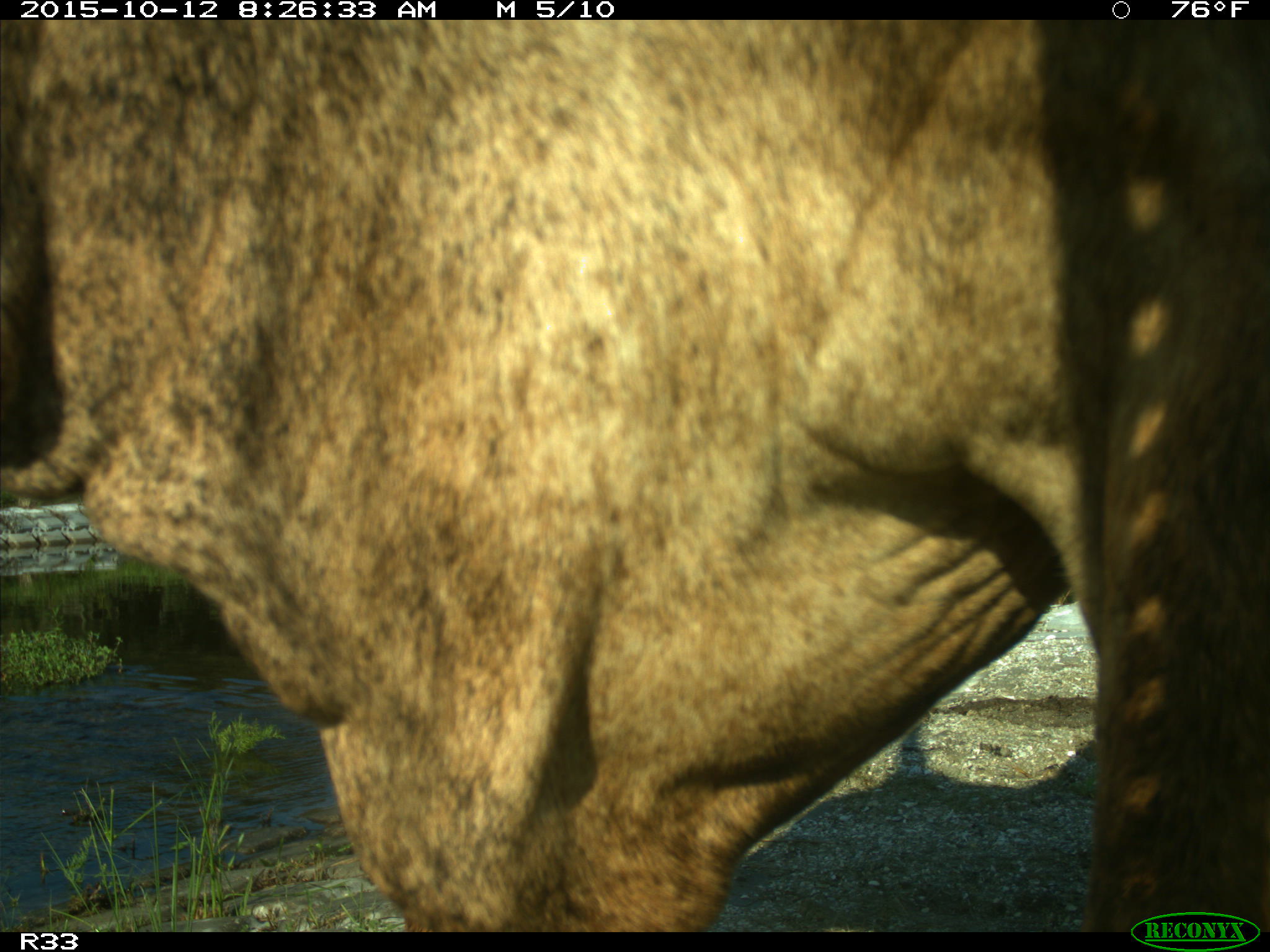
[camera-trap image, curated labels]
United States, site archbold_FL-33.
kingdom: Animalia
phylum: Chordata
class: Mammalia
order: Artiodactyla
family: Bovidae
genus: Bos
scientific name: Bos taurus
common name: domestic cow